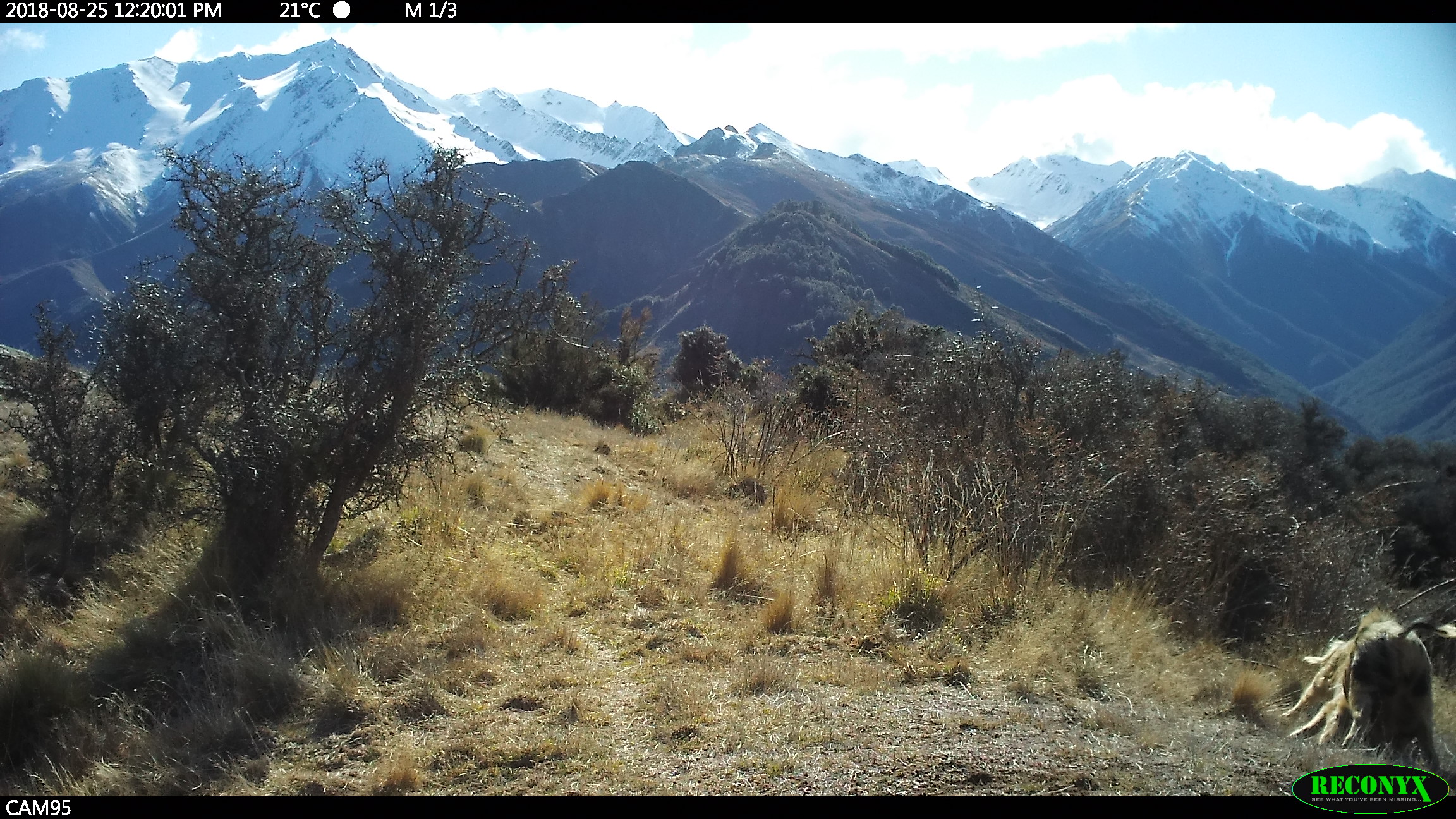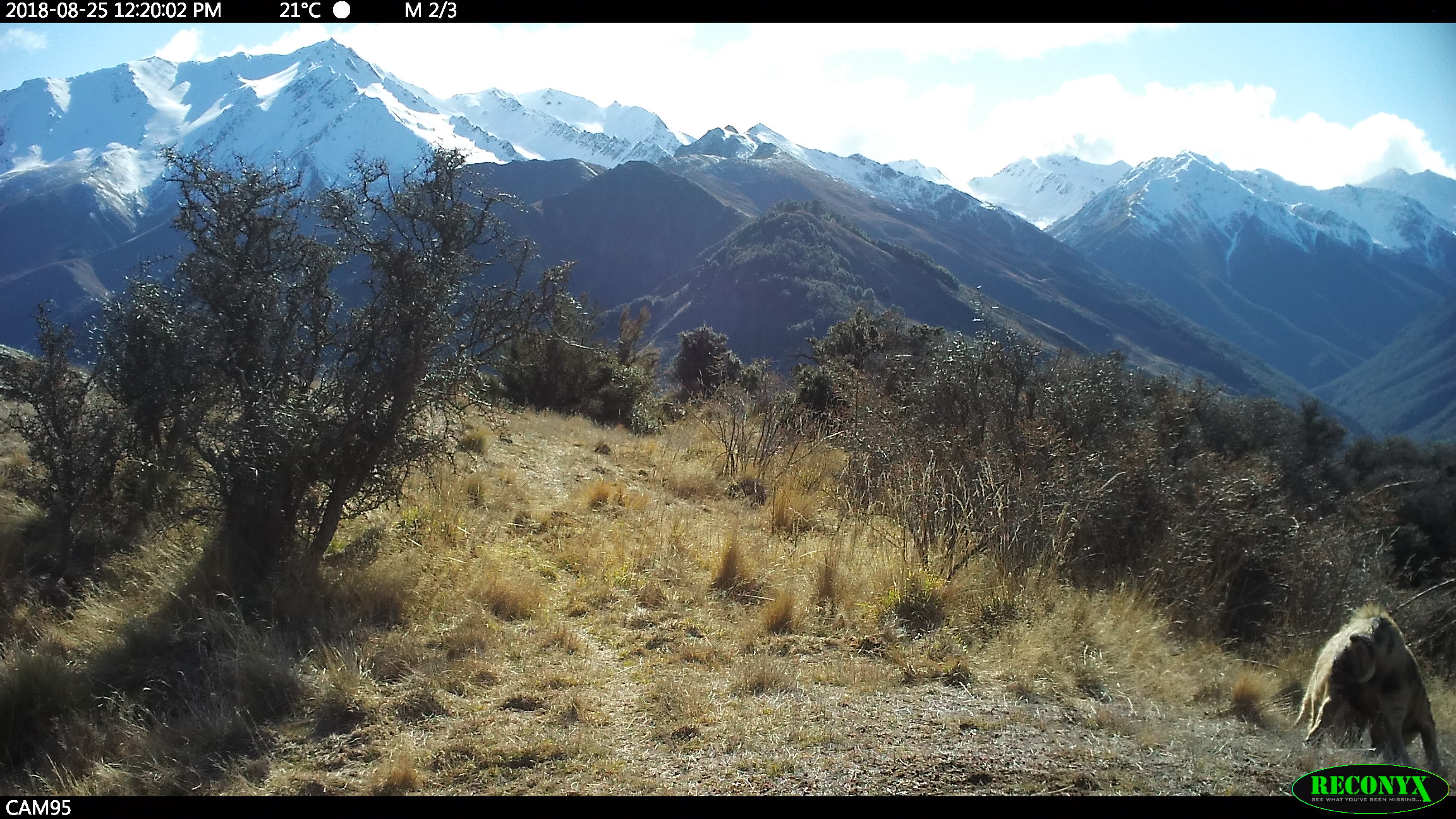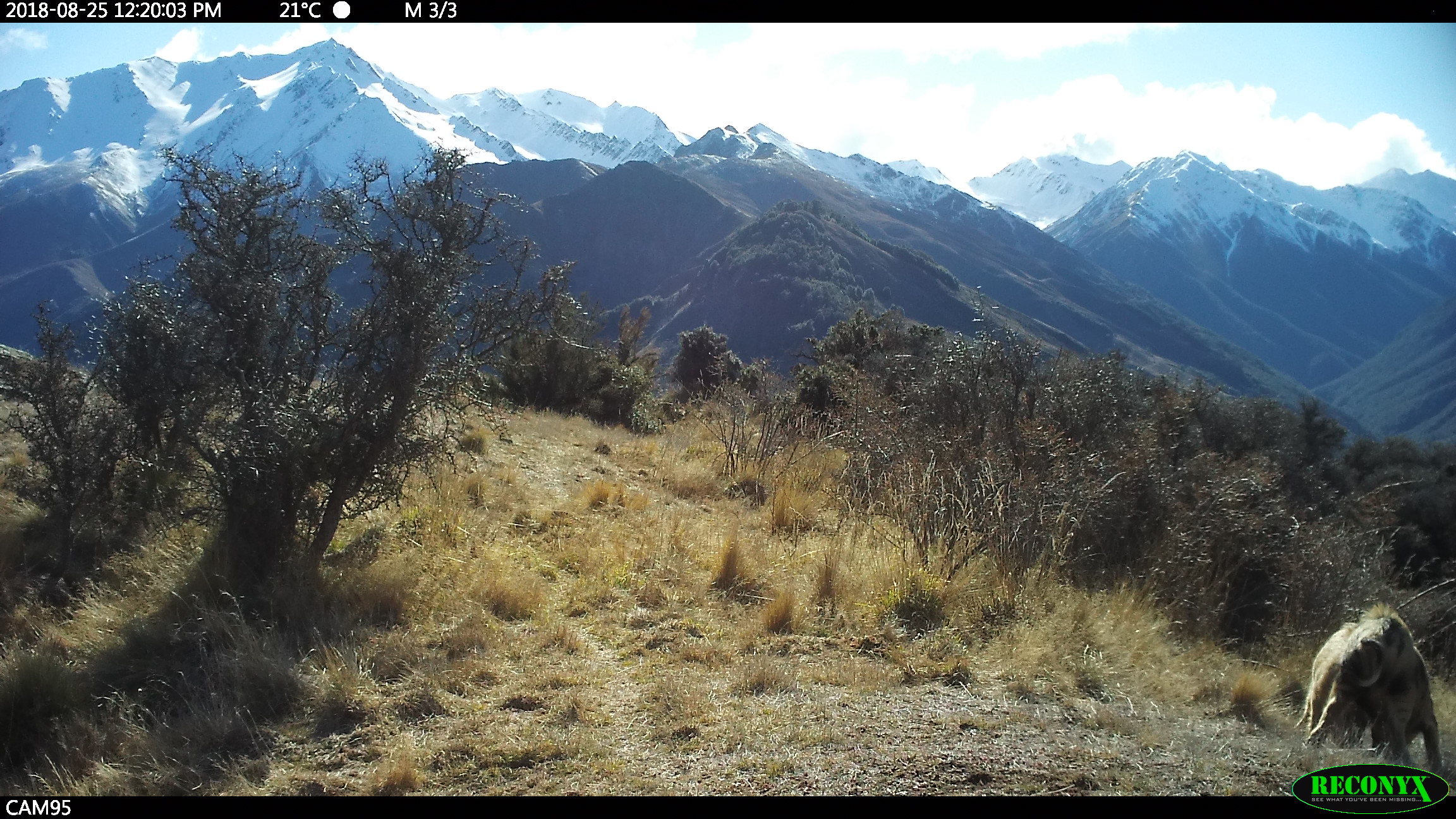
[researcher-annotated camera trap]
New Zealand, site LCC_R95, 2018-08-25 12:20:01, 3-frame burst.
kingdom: Animalia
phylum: Chordata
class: Mammalia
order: Artiodactyla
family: Suidae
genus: Sus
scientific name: Sus scrofa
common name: pig